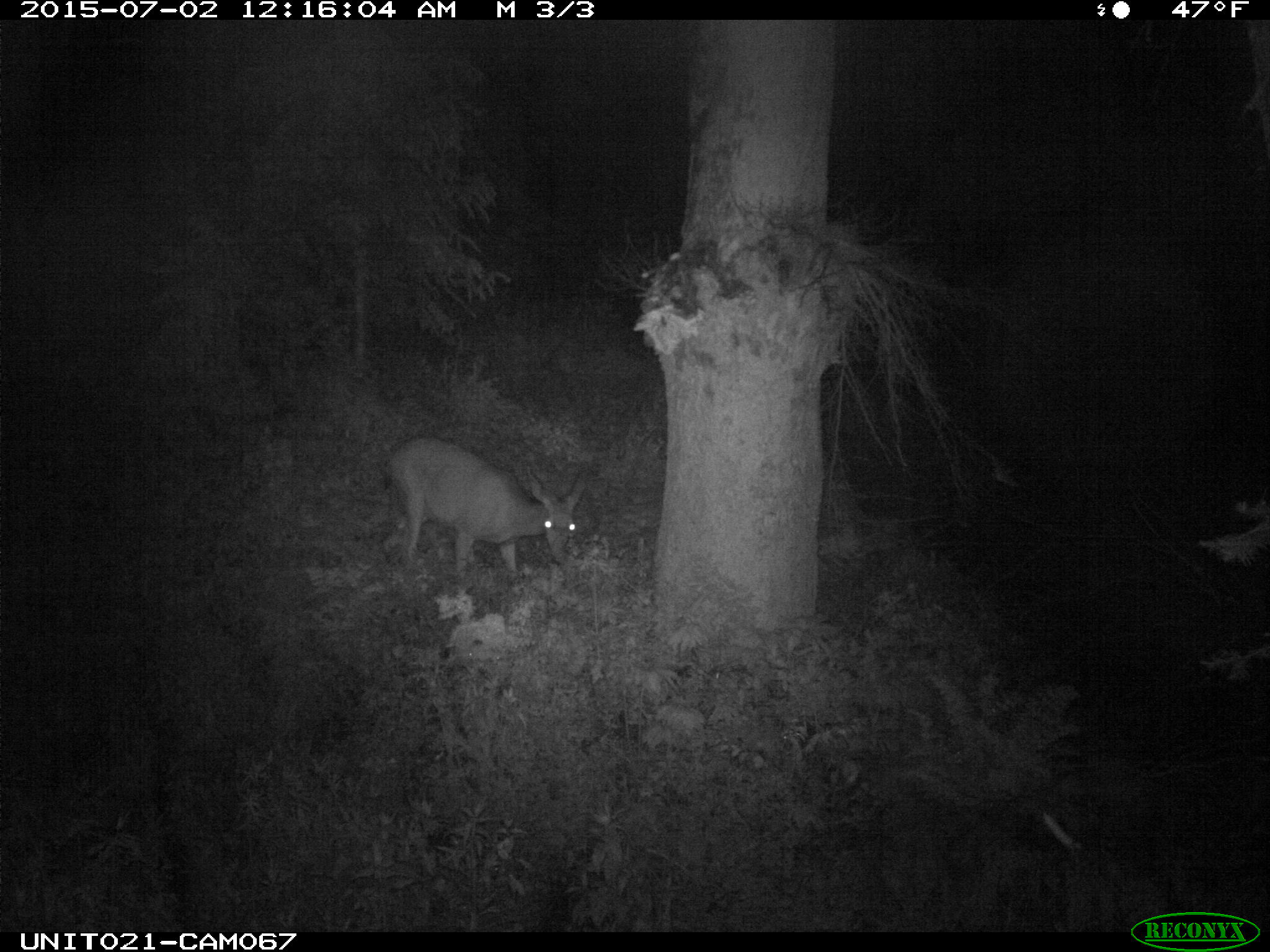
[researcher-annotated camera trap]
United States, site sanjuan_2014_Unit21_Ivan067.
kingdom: Animalia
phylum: Chordata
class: Mammalia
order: Artiodactyla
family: Cervidae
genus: Odocoileus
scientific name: Odocoileus hemionus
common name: mule deer